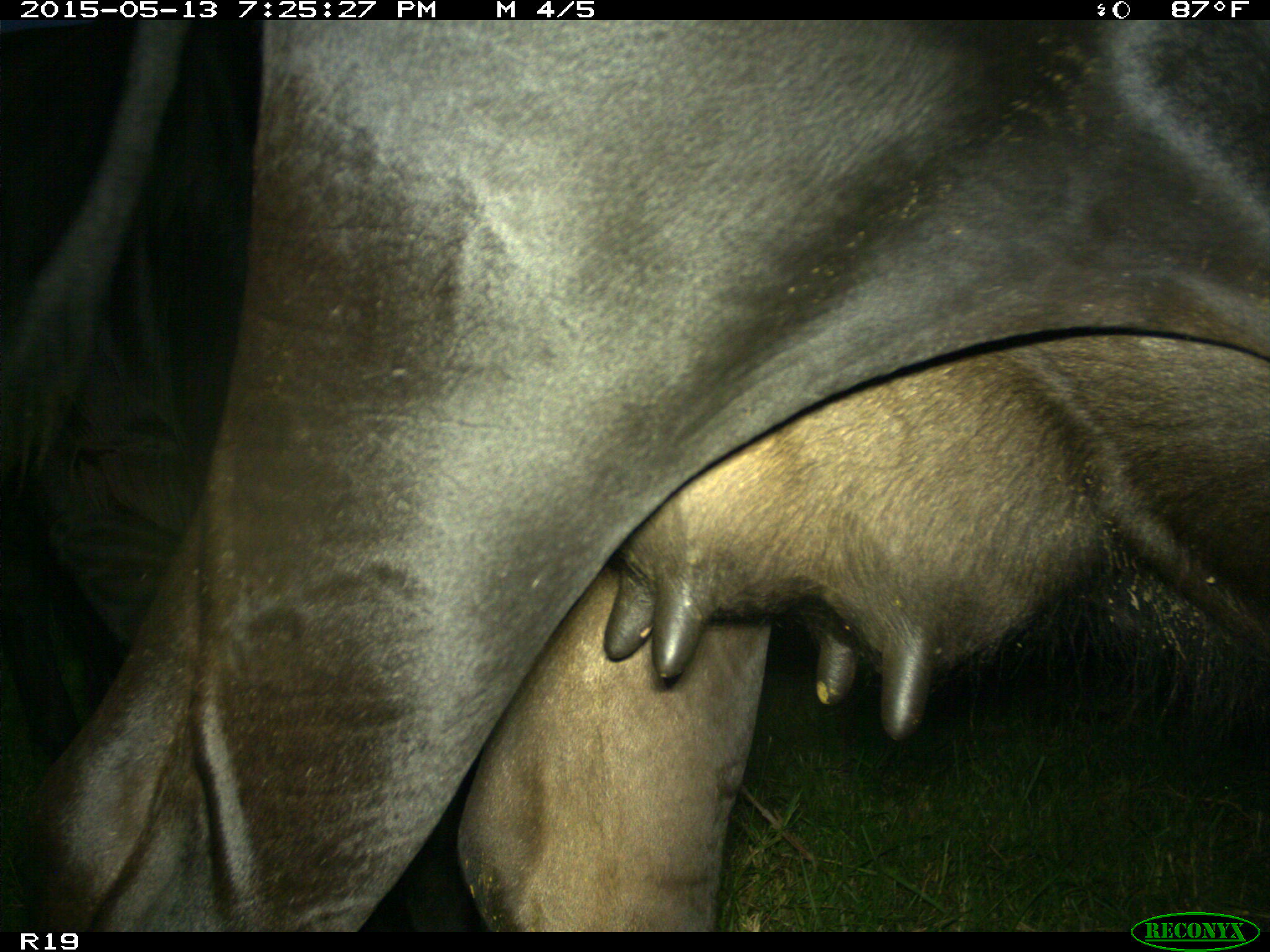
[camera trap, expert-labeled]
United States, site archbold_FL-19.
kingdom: Animalia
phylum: Chordata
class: Mammalia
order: Artiodactyla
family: Bovidae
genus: Bos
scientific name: Bos taurus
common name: domestic cow